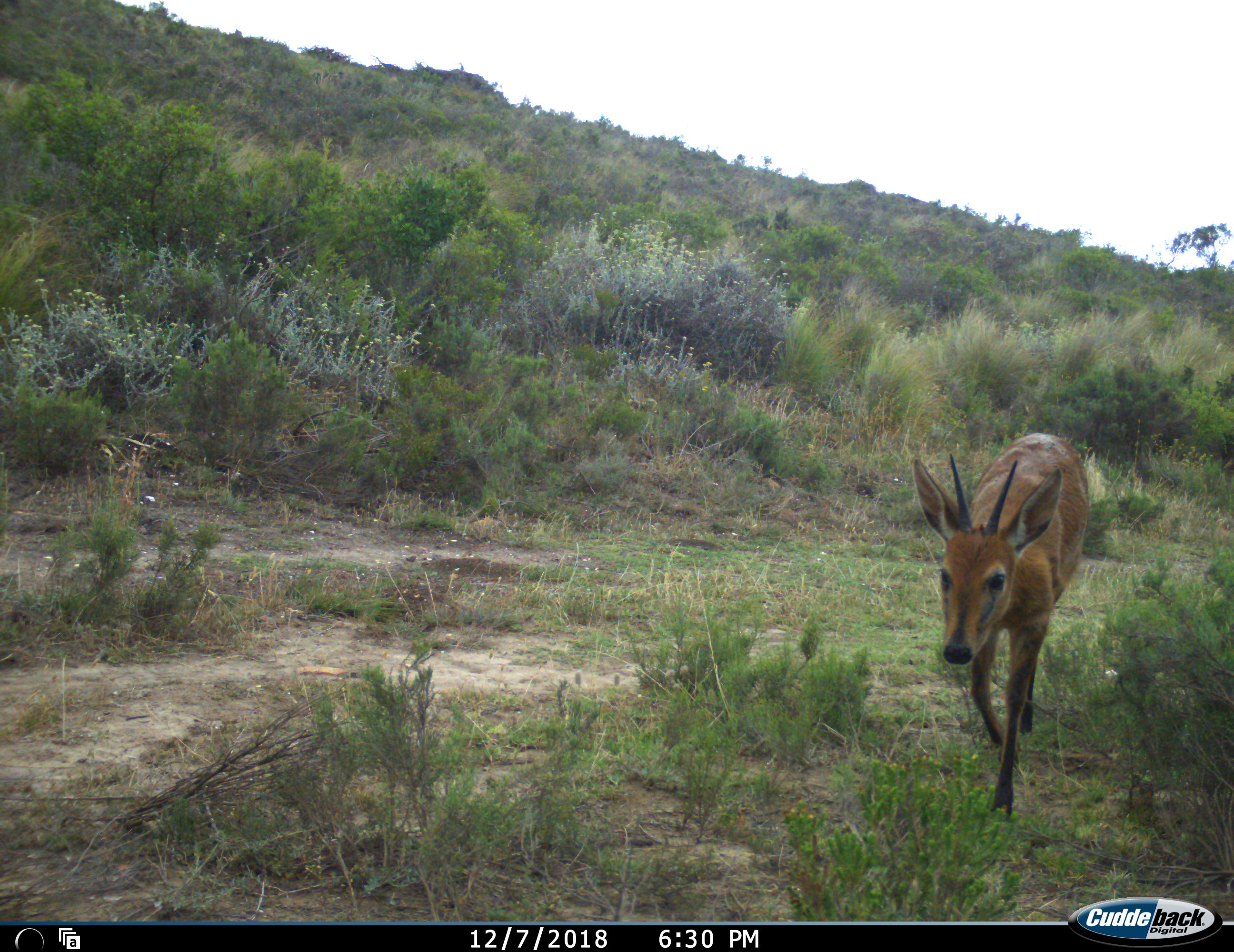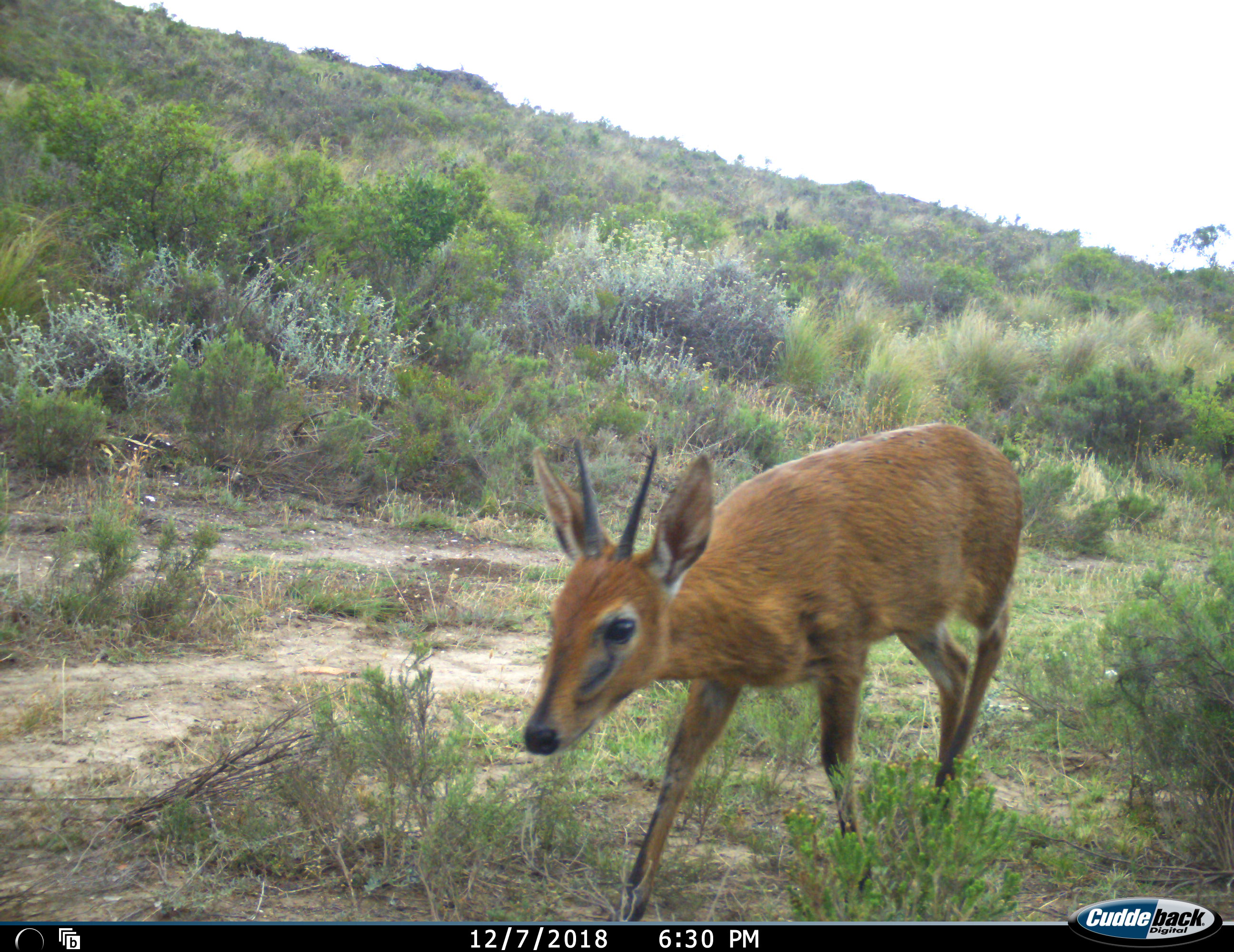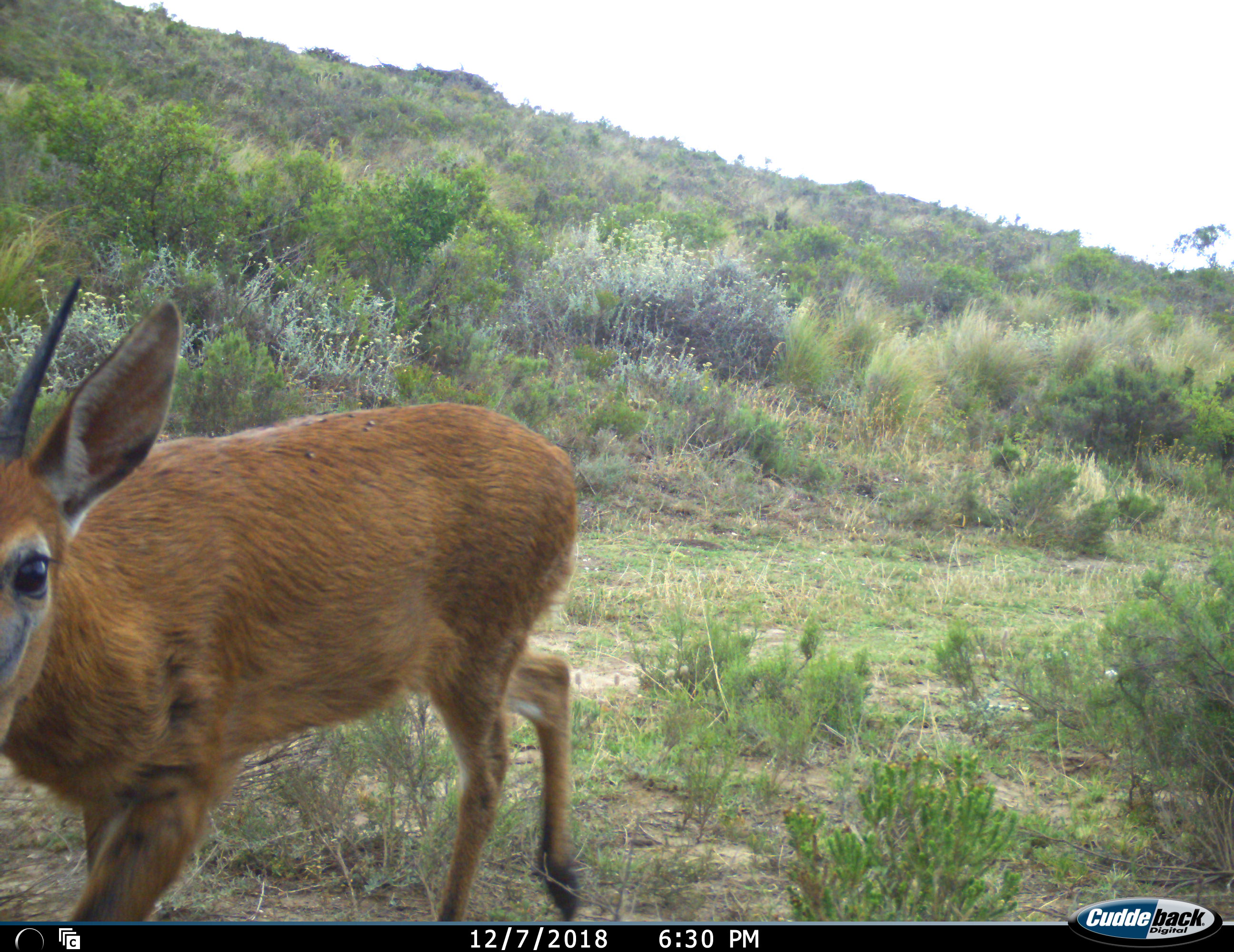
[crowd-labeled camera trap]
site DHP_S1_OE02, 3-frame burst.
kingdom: Animalia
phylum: Chordata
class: Mammalia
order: Artiodactyla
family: Bovidae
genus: Sylvicapra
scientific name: Sylvicapra grimmia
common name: common duiker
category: duikercommongrey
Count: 1.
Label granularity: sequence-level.